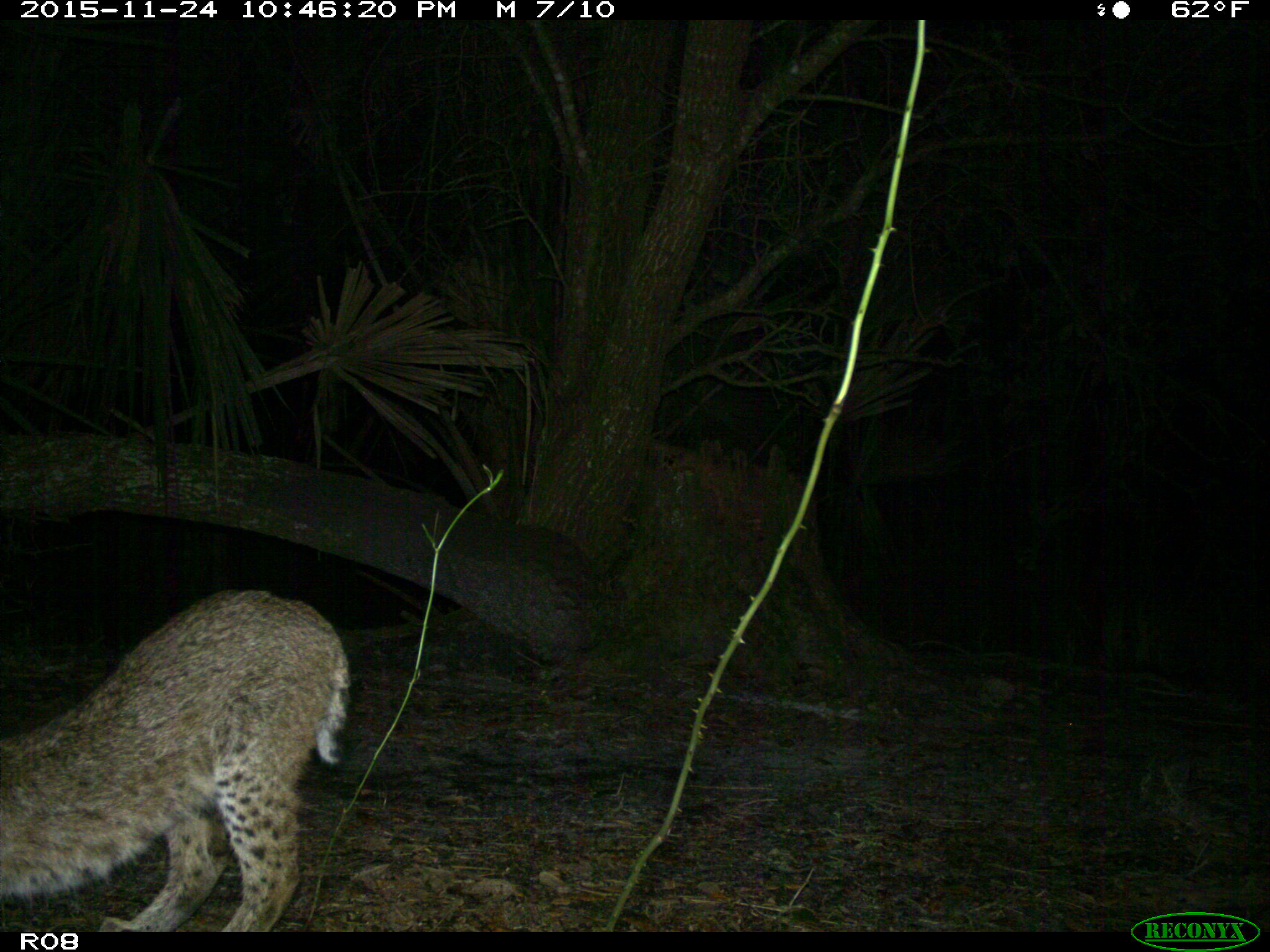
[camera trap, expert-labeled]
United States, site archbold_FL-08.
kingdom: Animalia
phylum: Chordata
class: Mammalia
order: Carnivora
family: Felidae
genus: Lynx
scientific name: Lynx rufus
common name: bobcat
Lynx rufus (bobcat).